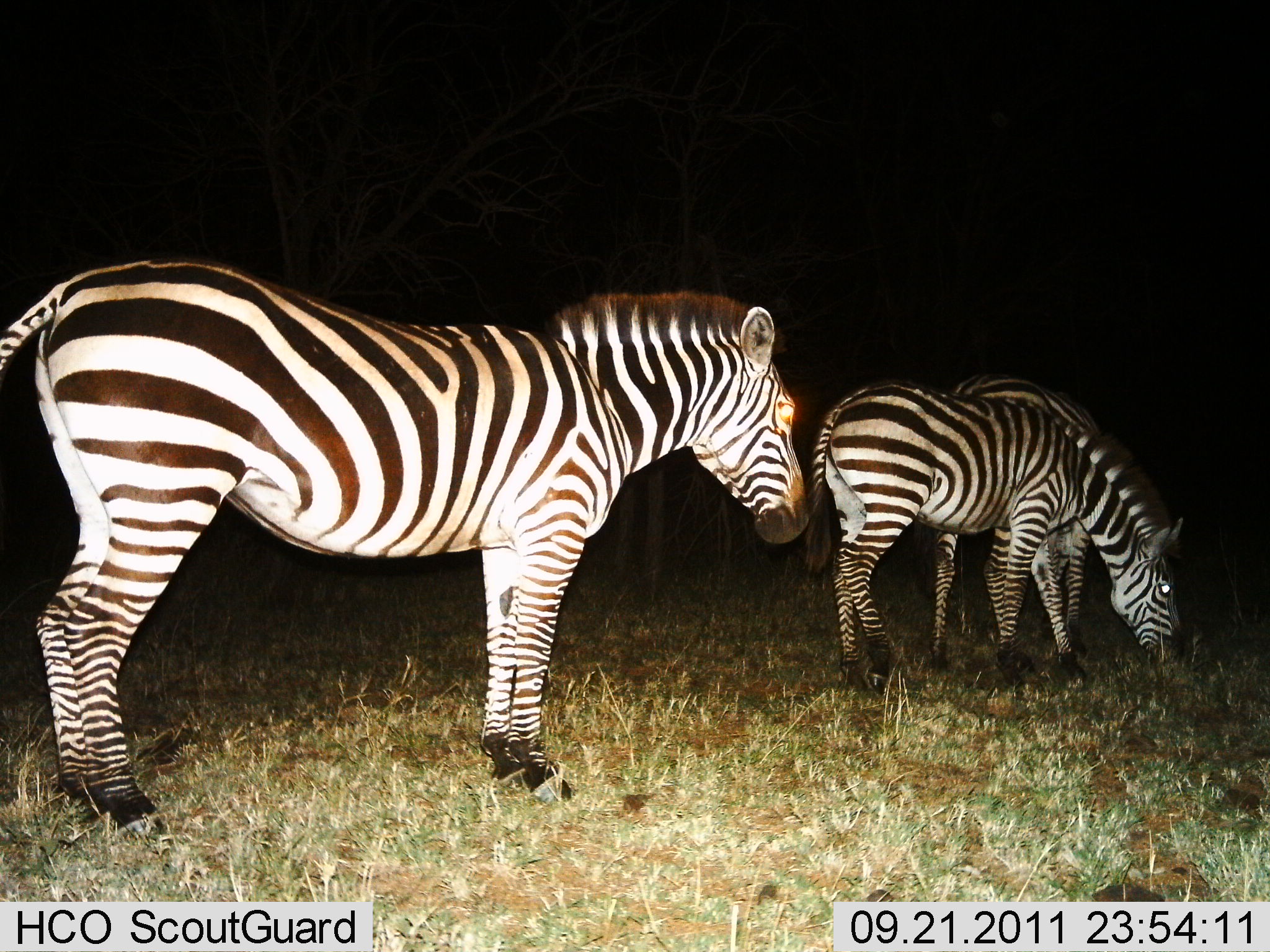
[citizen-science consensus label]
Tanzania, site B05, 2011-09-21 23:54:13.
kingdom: Animalia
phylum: Chordata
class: Mammalia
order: Perissodactyla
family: Equidae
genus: Equus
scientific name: Equus quagga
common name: plains zebra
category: zebra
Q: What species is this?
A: Zebra (plains zebra) (Equus quagga).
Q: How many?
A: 3.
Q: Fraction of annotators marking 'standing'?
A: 87%.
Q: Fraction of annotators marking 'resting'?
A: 7%.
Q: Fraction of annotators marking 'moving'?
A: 0%.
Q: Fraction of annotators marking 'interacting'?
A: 7%.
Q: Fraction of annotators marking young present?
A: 0%.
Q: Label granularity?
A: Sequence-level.